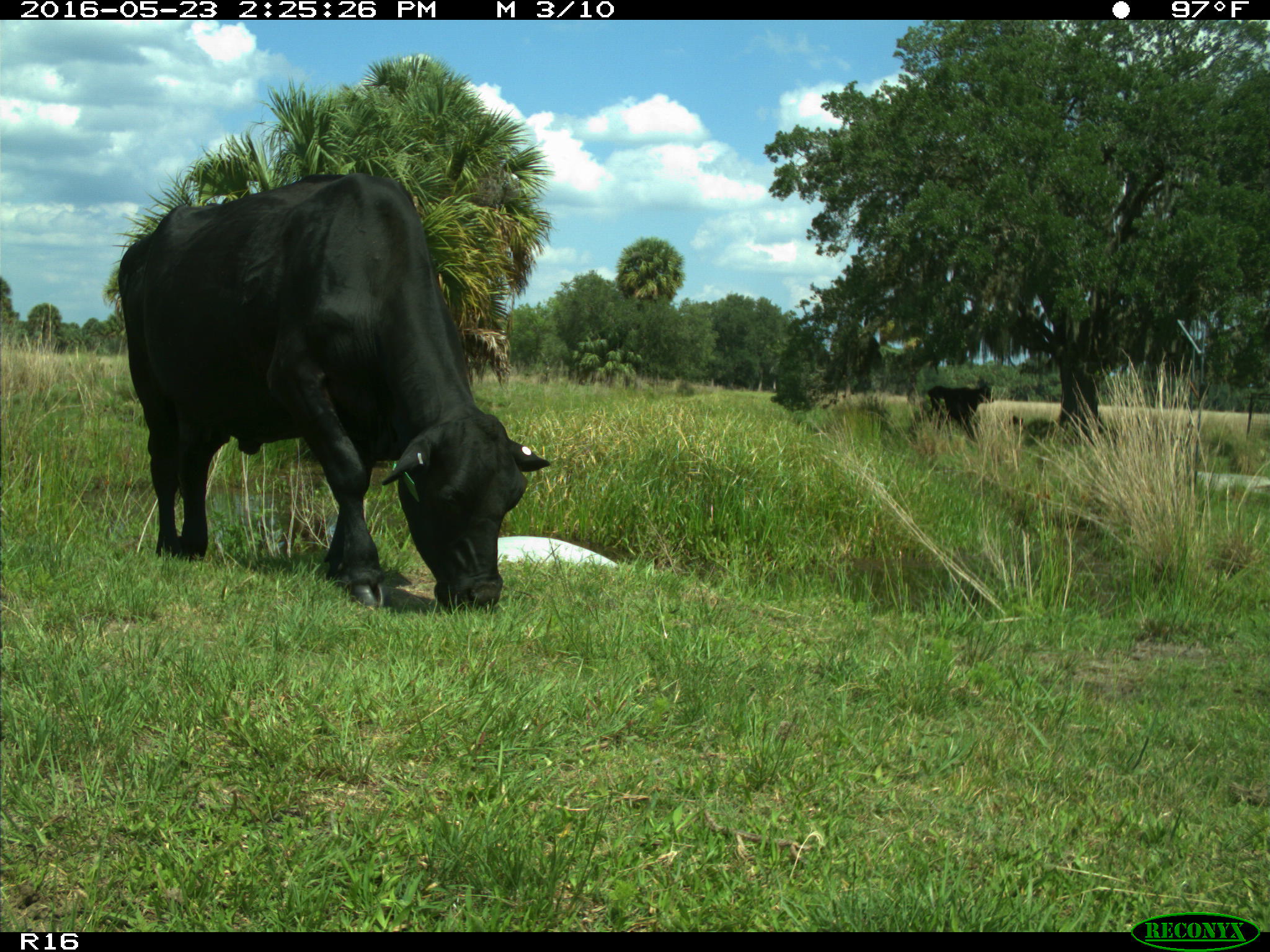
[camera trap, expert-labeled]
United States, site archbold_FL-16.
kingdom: Animalia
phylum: Chordata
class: Mammalia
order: Artiodactyla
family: Bovidae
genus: Bos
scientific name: Bos taurus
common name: domestic cow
Bos taurus (domestic cow).